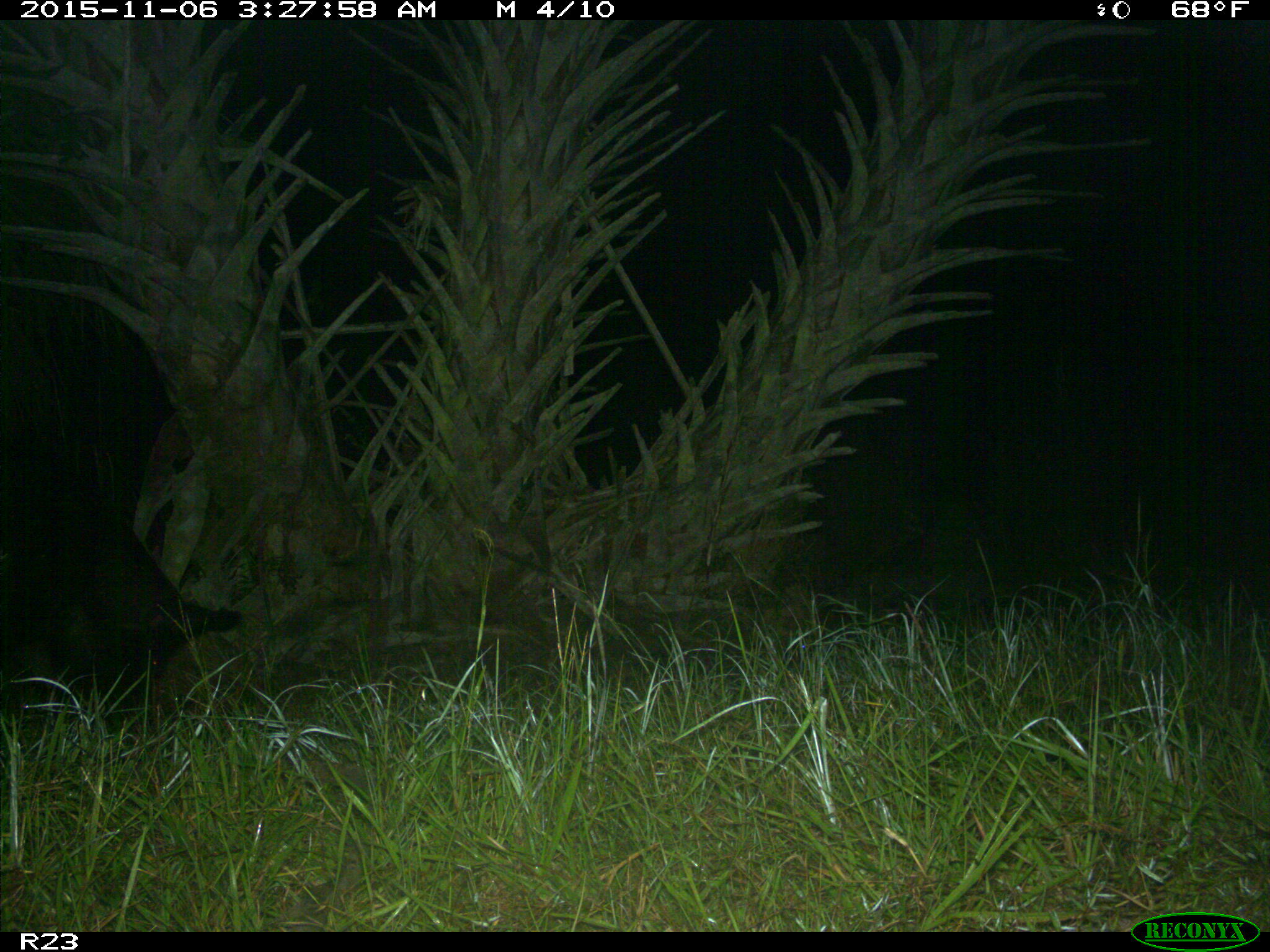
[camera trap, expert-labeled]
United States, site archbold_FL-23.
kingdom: Animalia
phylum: Chordata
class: Mammalia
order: Artiodactyla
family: Suidae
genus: Sus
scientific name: Sus scrofa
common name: wild boar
Sus scrofa (wild boar).